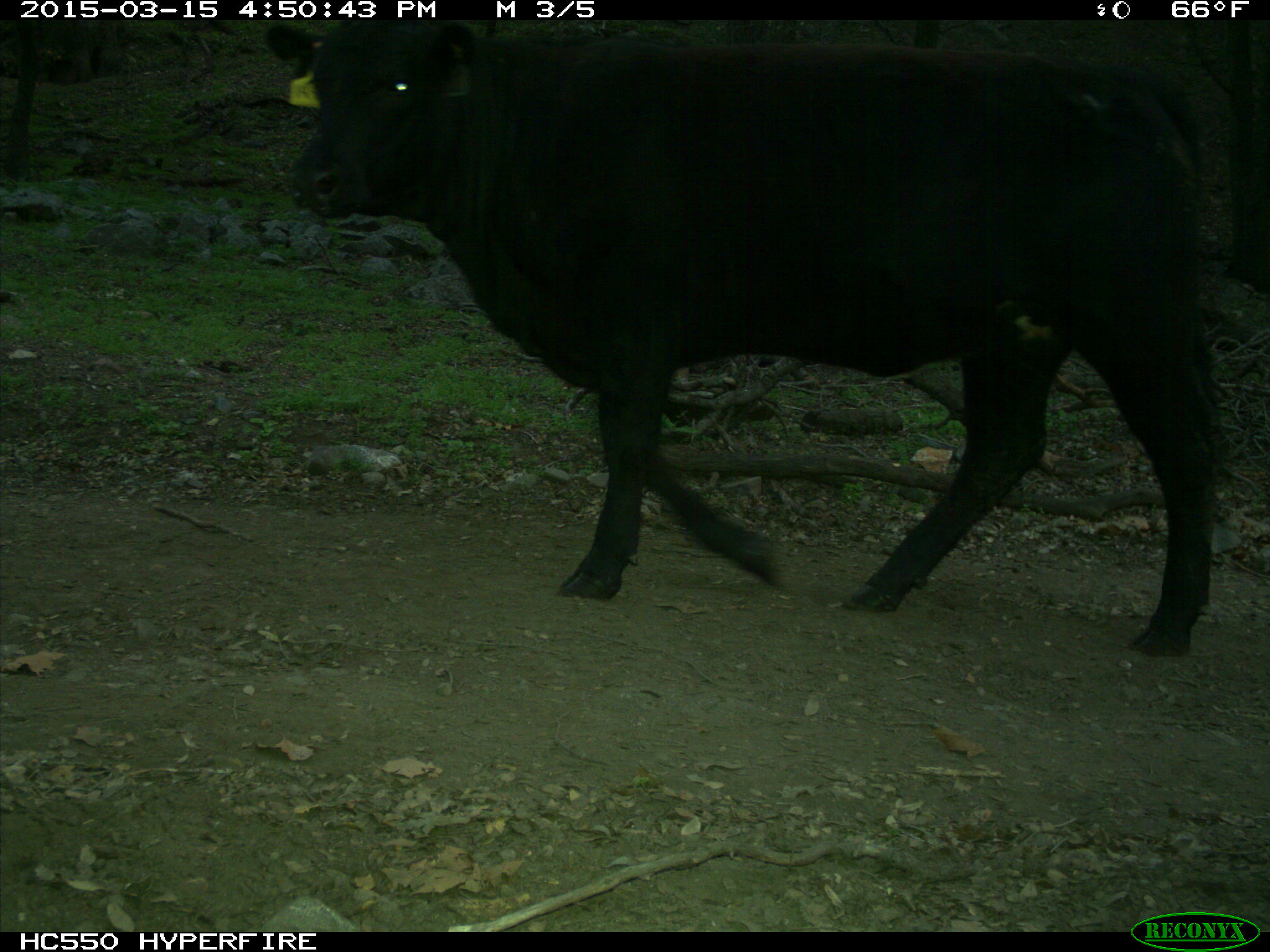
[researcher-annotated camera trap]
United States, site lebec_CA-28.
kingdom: Animalia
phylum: Chordata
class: Mammalia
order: Artiodactyla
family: Bovidae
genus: Bos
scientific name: Bos taurus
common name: domestic cow